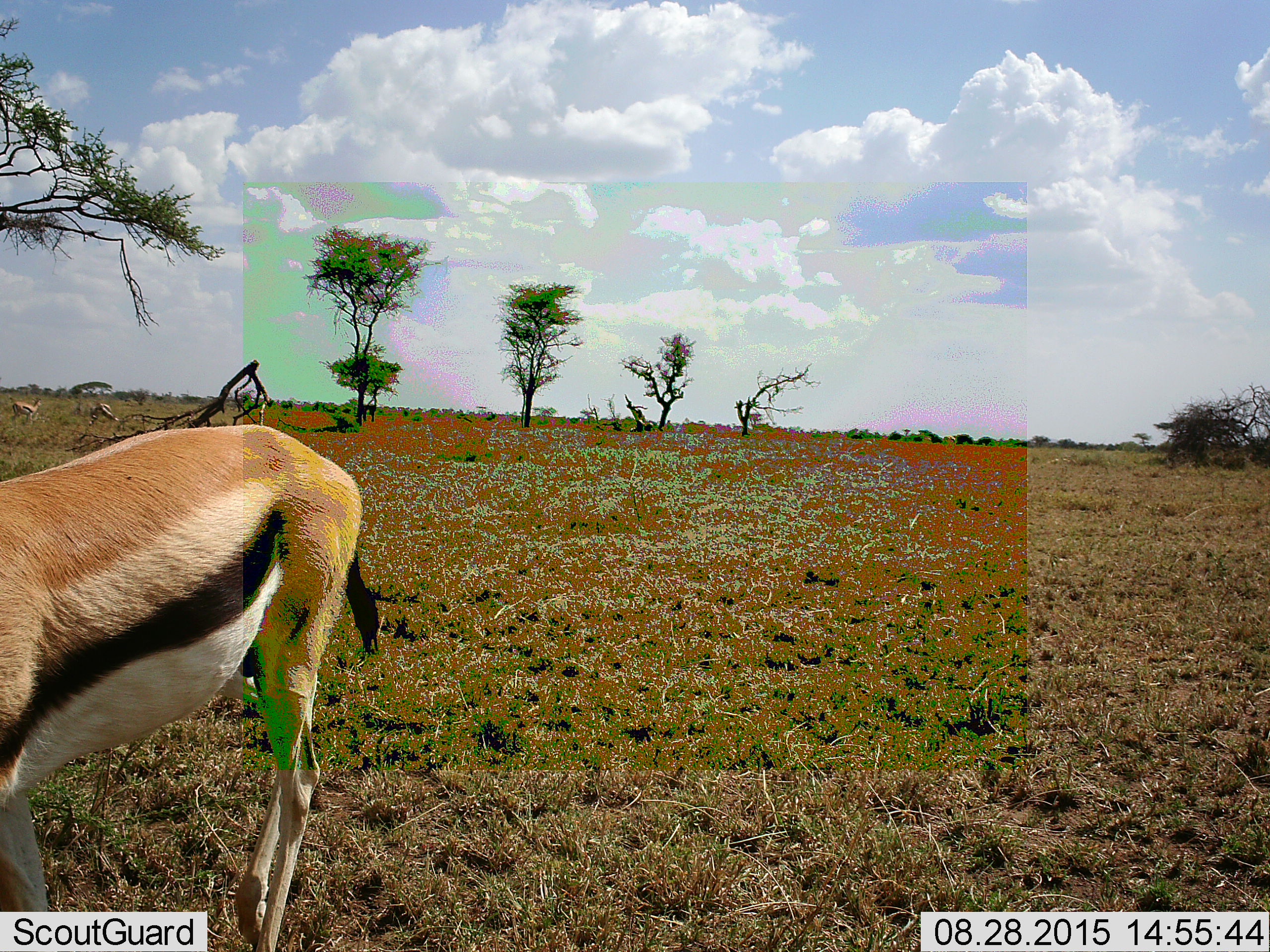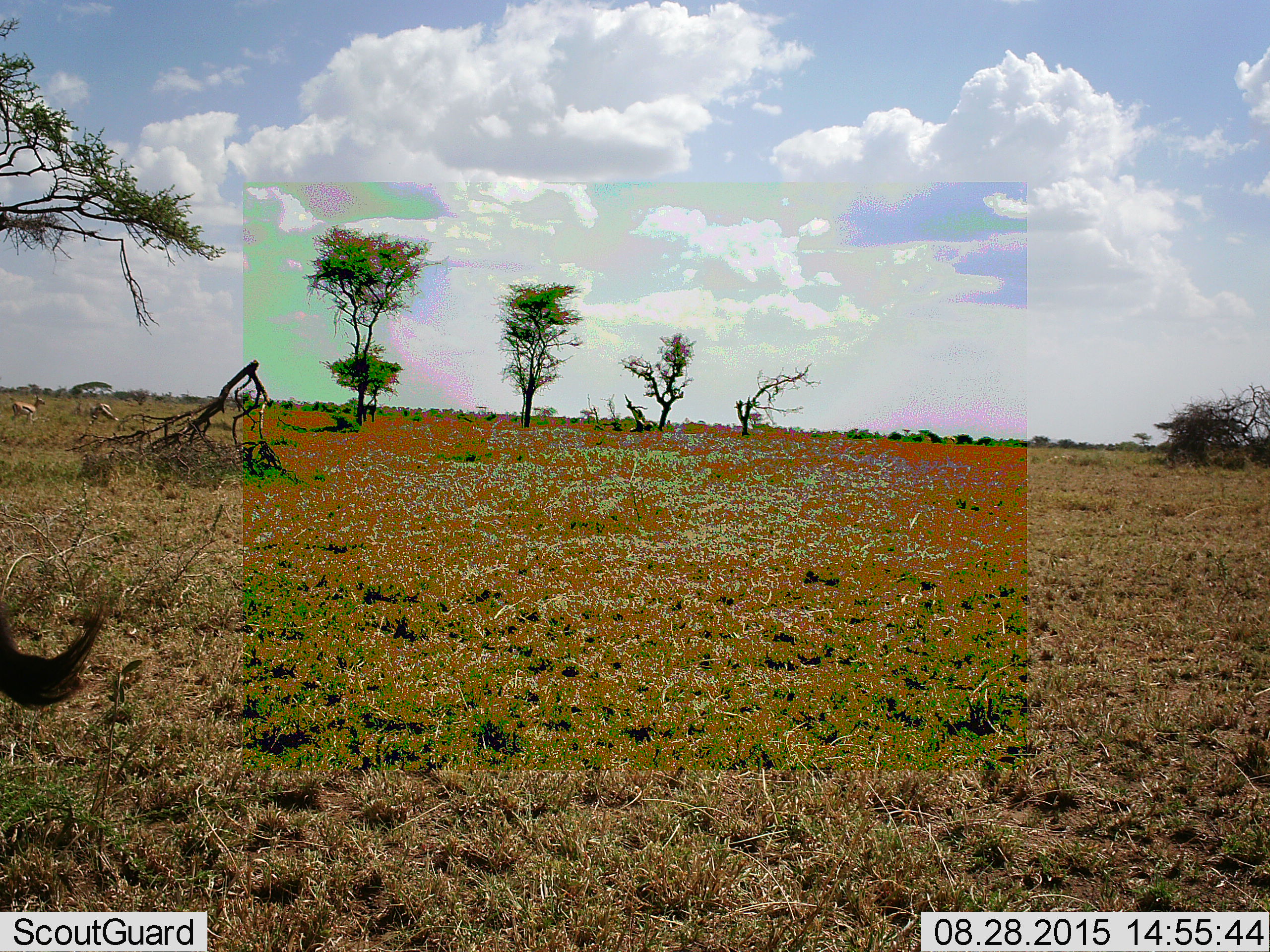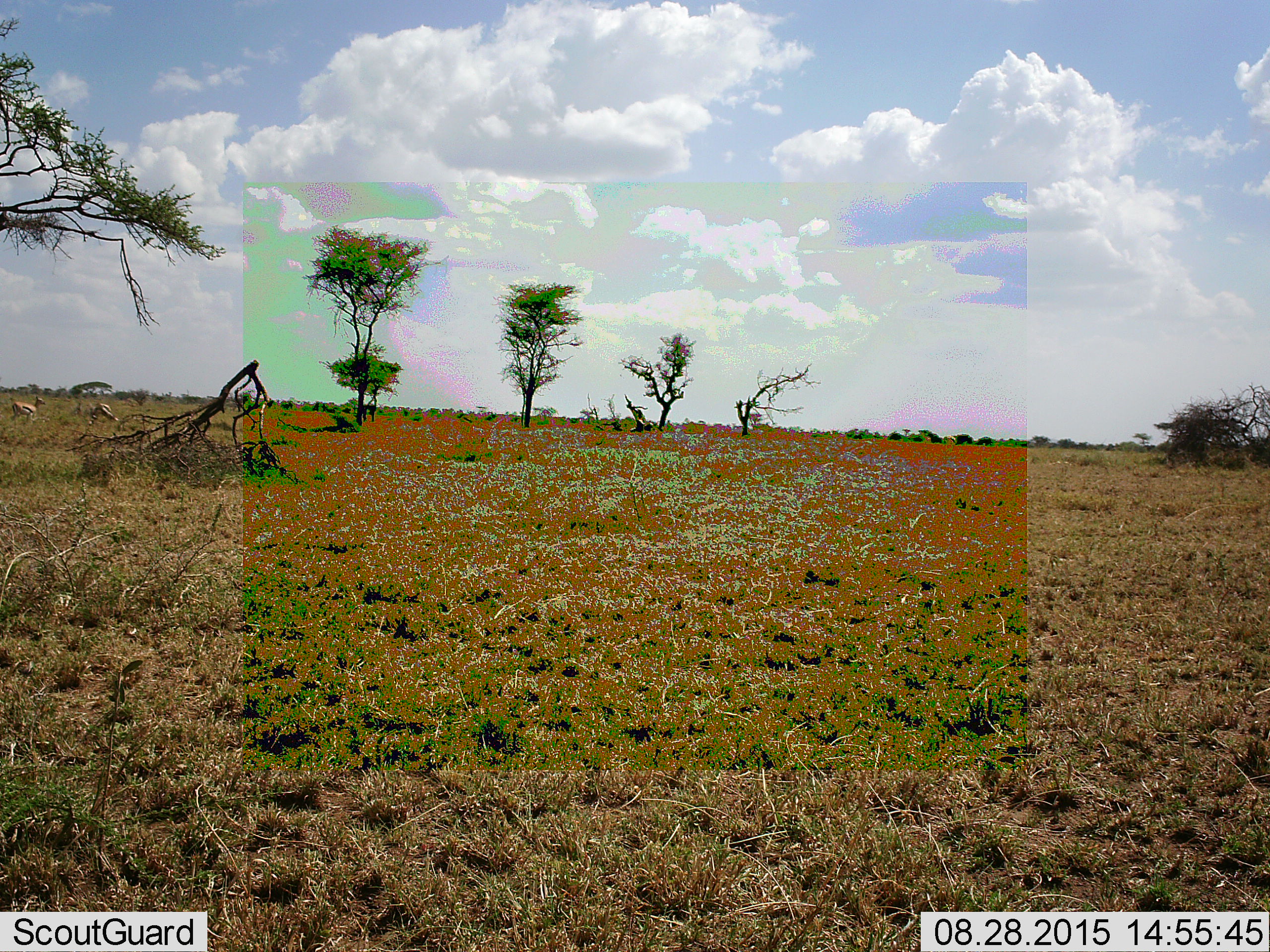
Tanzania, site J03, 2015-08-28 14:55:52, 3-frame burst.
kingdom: Animalia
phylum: Chordata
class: Mammalia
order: Artiodactyla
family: Bovidae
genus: Eudorcas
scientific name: Eudorcas thomsonii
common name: thomson's gazelle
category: gazellethomsons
Gazellethomsons (thomson's gazelle) (Eudorcas thomsonii), count 2. Behavior (volunteer vote fractions): standing 50%, resting 0%, moving 75%, interacting 0%. Young present (vote fraction): 0%. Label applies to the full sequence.